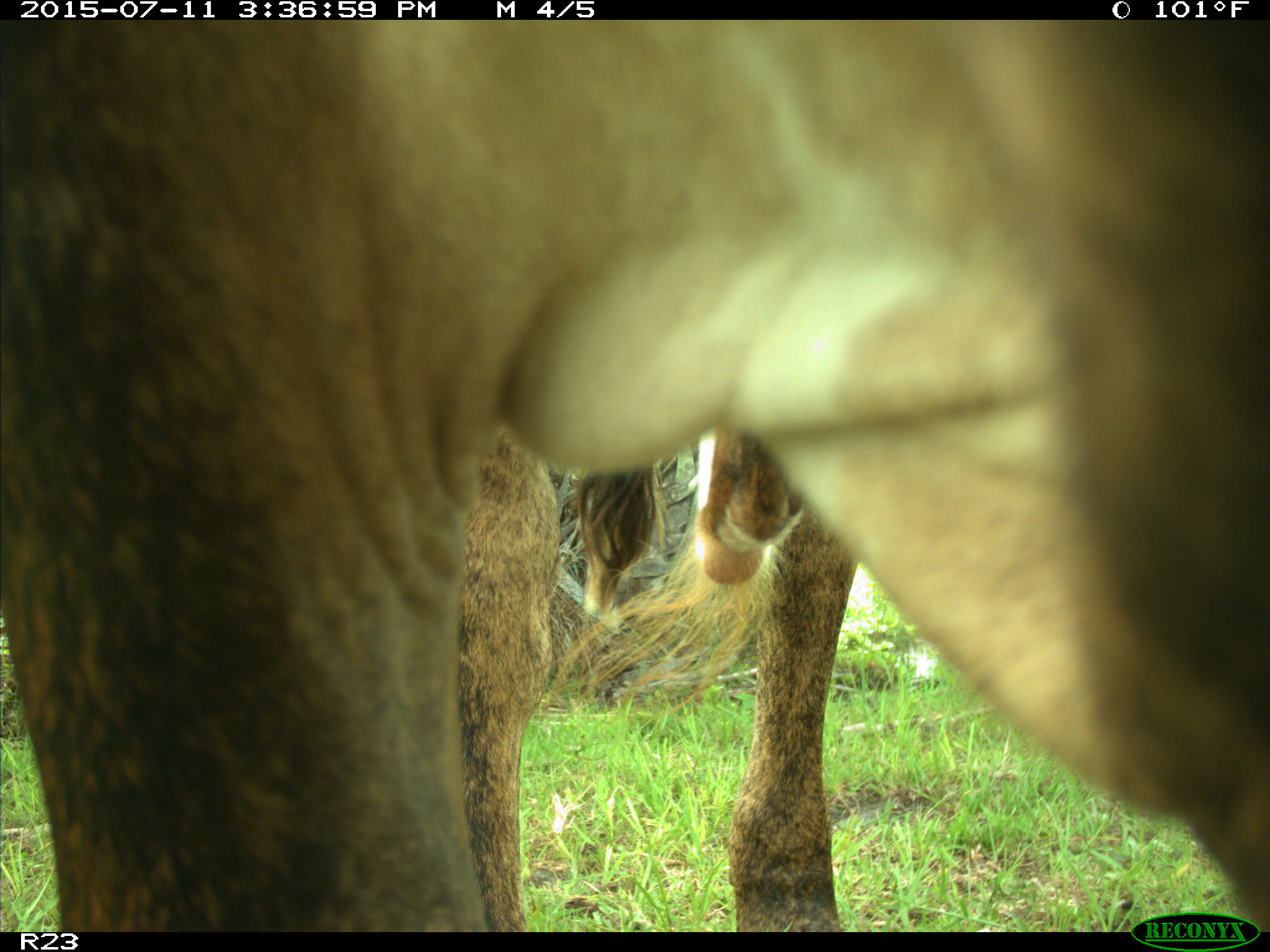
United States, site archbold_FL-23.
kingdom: Animalia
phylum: Chordata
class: Mammalia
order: Artiodactyla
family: Bovidae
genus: Bos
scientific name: Bos taurus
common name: domestic cow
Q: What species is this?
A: Bos taurus (domestic cow).